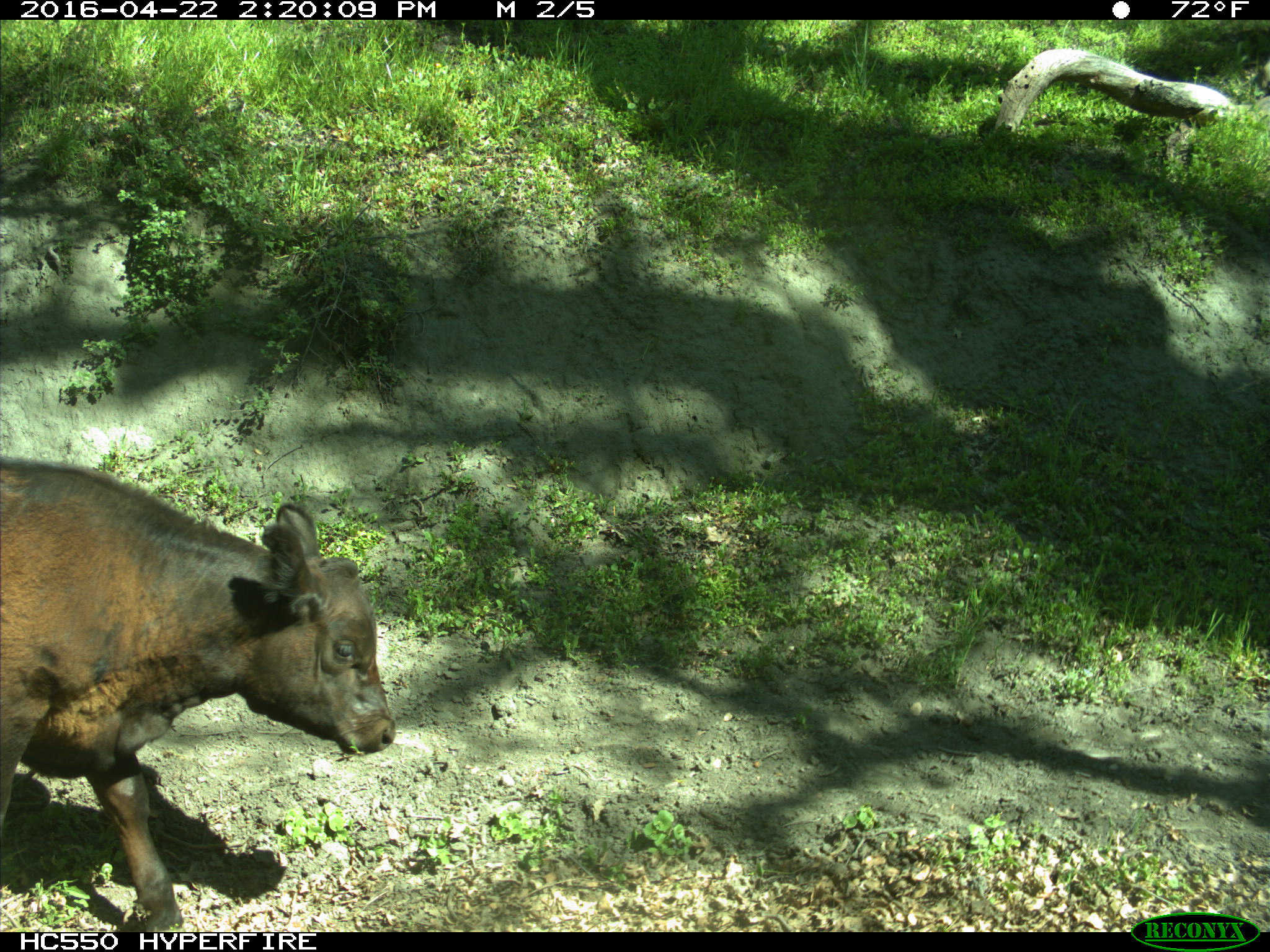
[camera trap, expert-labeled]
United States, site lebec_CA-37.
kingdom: Animalia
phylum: Chordata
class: Mammalia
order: Artiodactyla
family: Bovidae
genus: Bos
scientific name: Bos taurus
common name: domestic cow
Bos taurus (domestic cow).